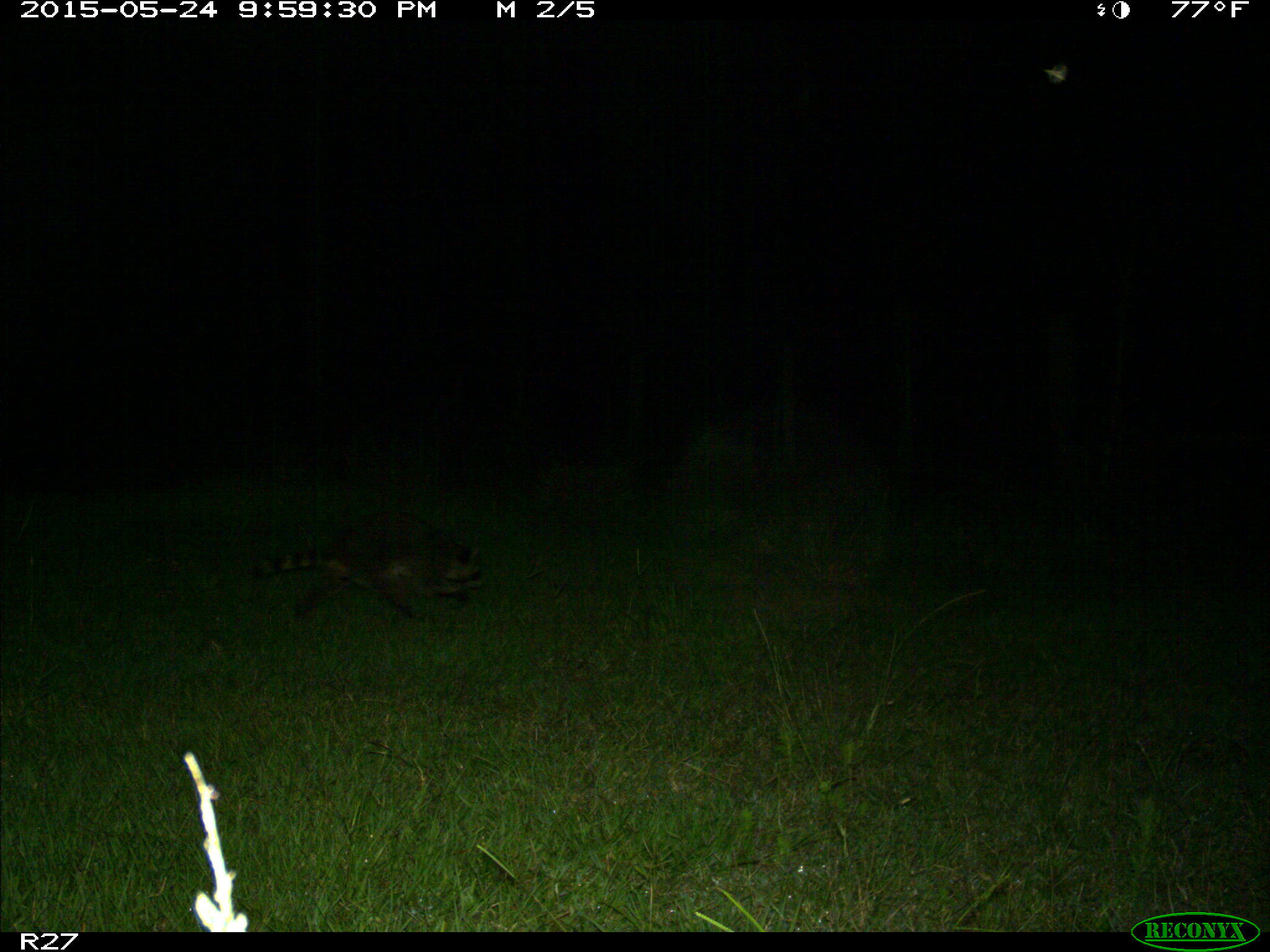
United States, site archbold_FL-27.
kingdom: Animalia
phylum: Chordata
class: Mammalia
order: Carnivora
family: Procyonidae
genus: Procyon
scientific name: Procyon lotor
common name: common raccoon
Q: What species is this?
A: Procyon lotor (common raccoon).